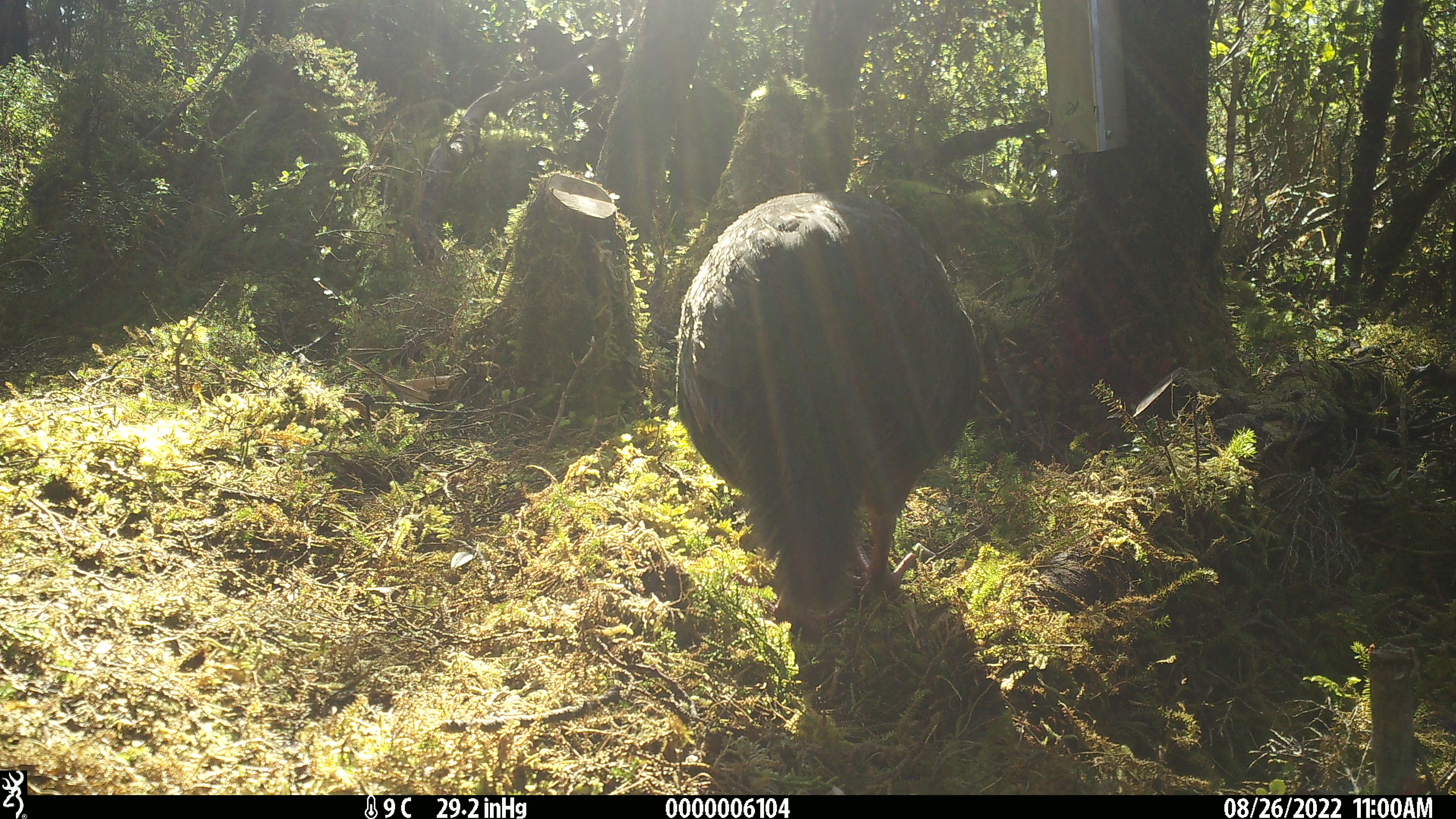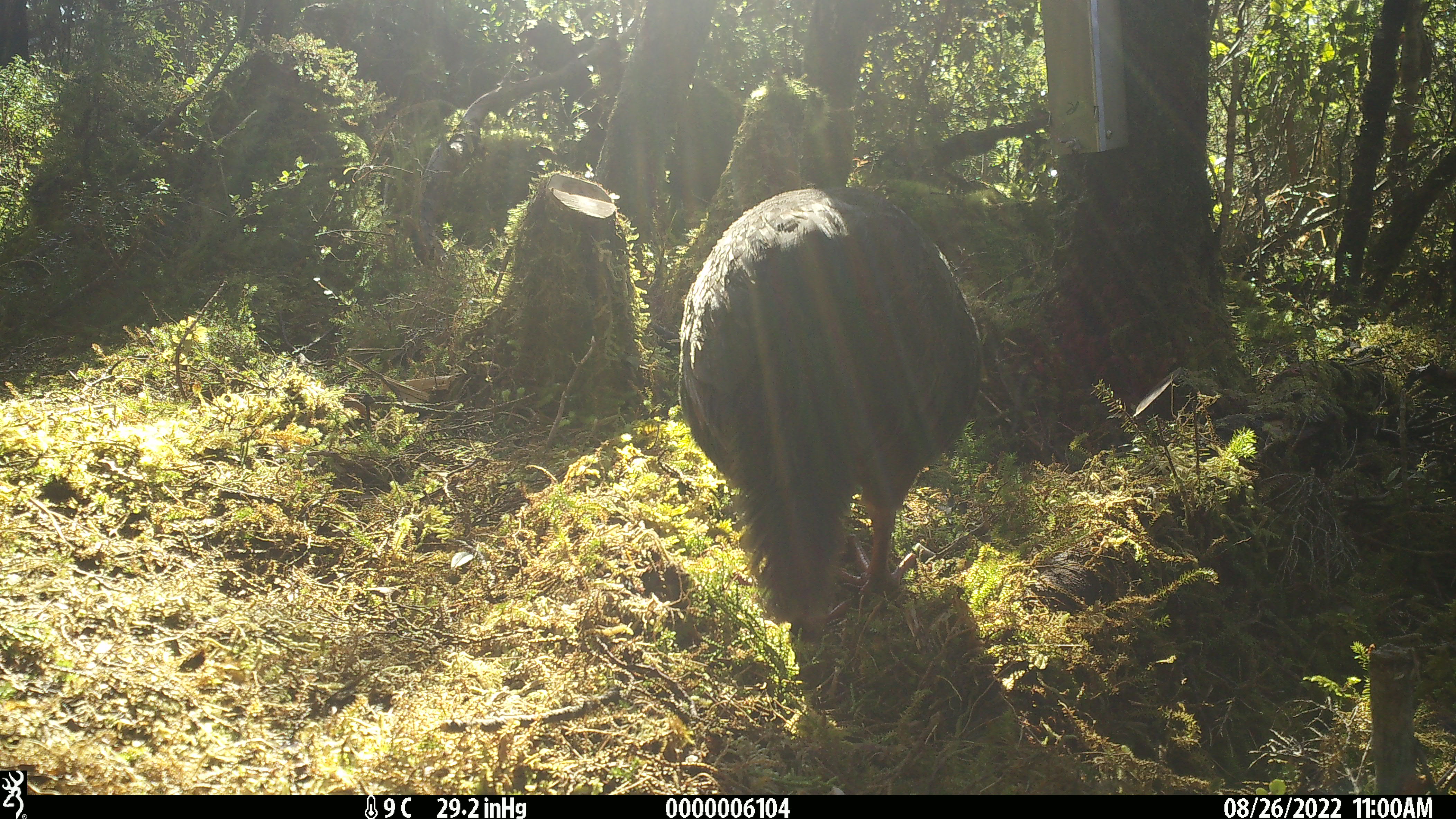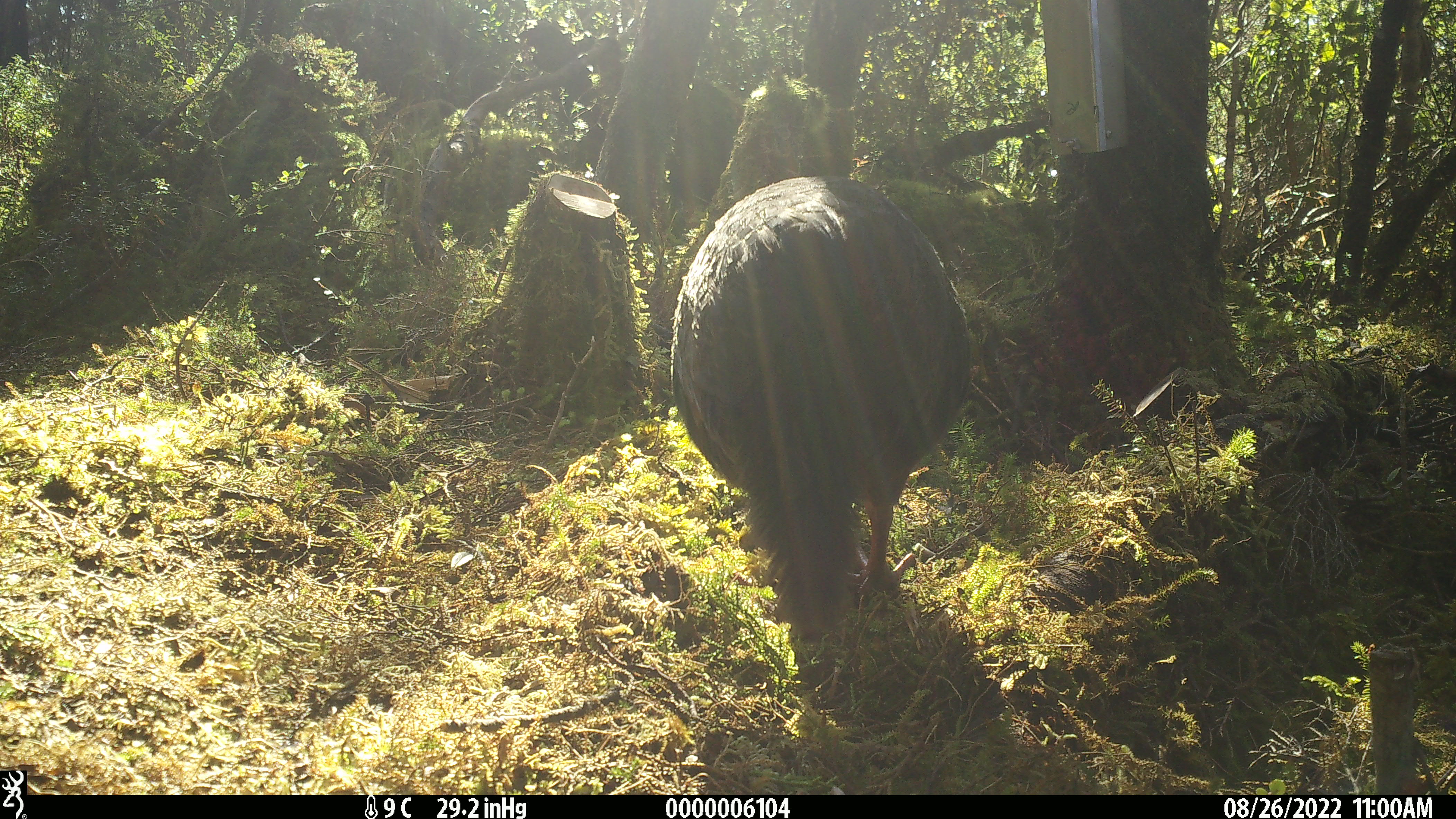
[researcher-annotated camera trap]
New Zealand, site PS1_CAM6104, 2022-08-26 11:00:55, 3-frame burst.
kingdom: Animalia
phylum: Chordata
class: Aves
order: Gruiformes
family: Rallidae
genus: Gallirallus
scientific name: Gallirallus australis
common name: weka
Weka (Gallirallus australis).